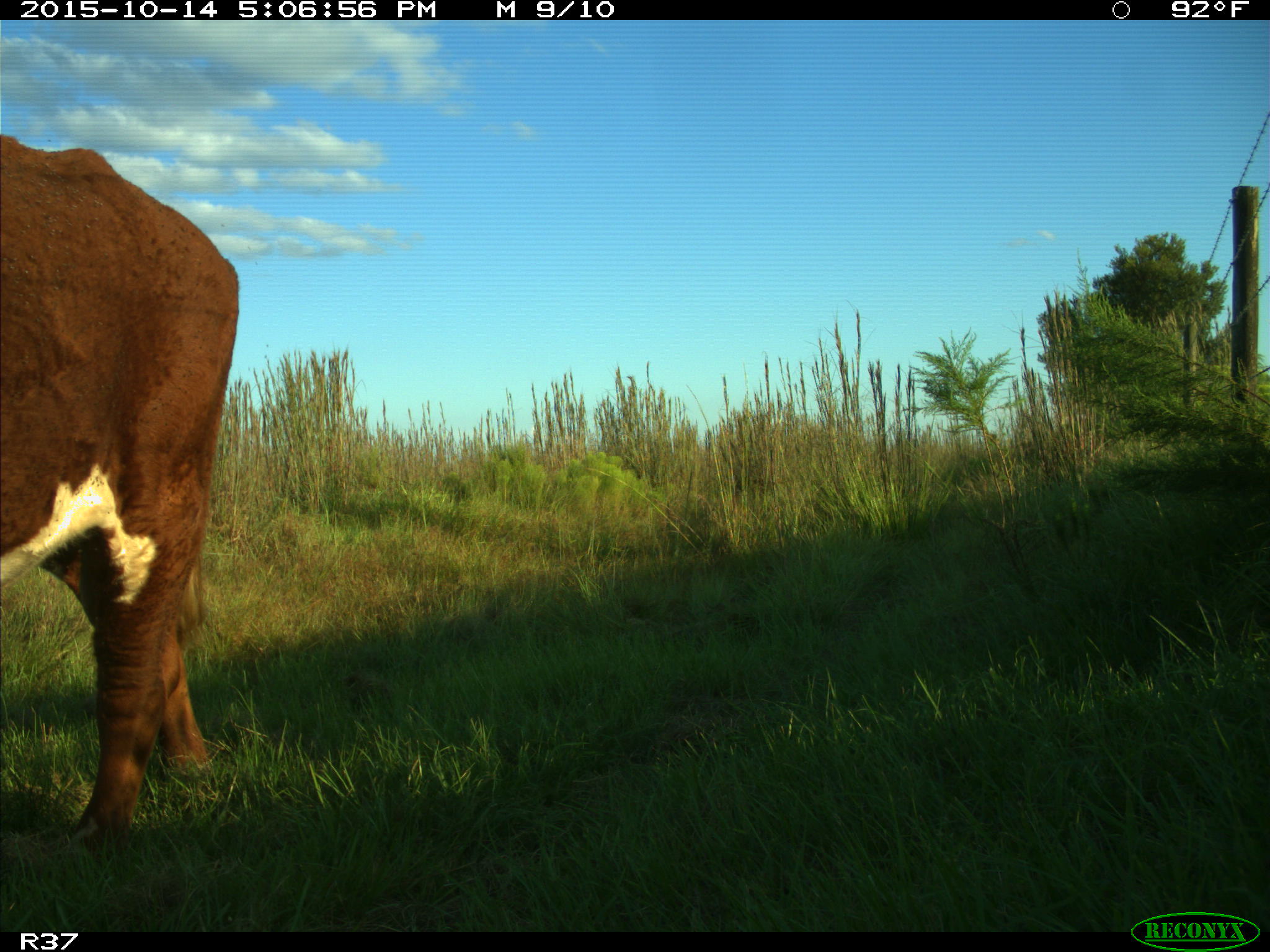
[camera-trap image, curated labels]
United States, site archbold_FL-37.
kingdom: Animalia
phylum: Chordata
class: Mammalia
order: Artiodactyla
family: Bovidae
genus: Bos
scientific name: Bos taurus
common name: domestic cow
Bos taurus (domestic cow).